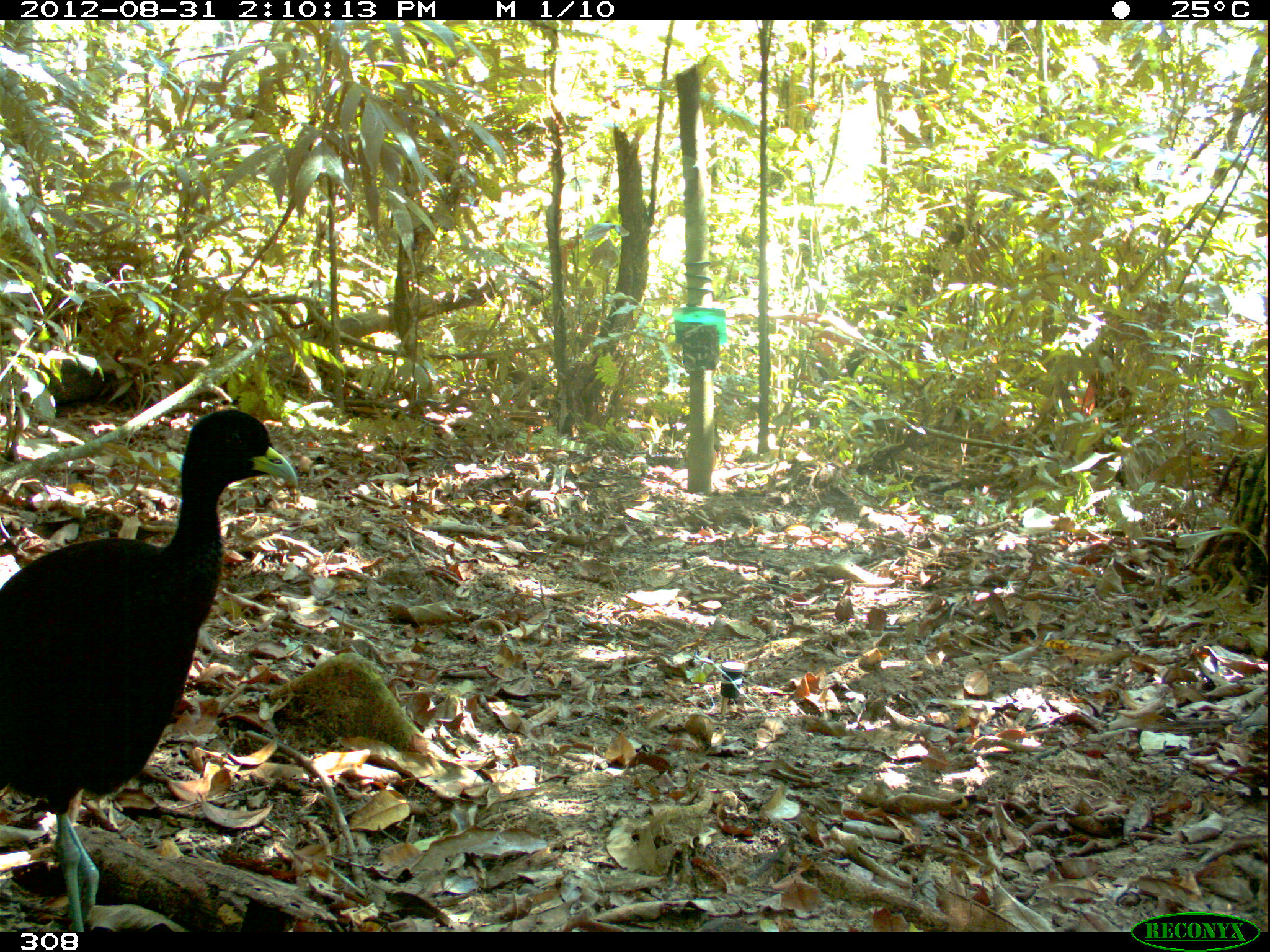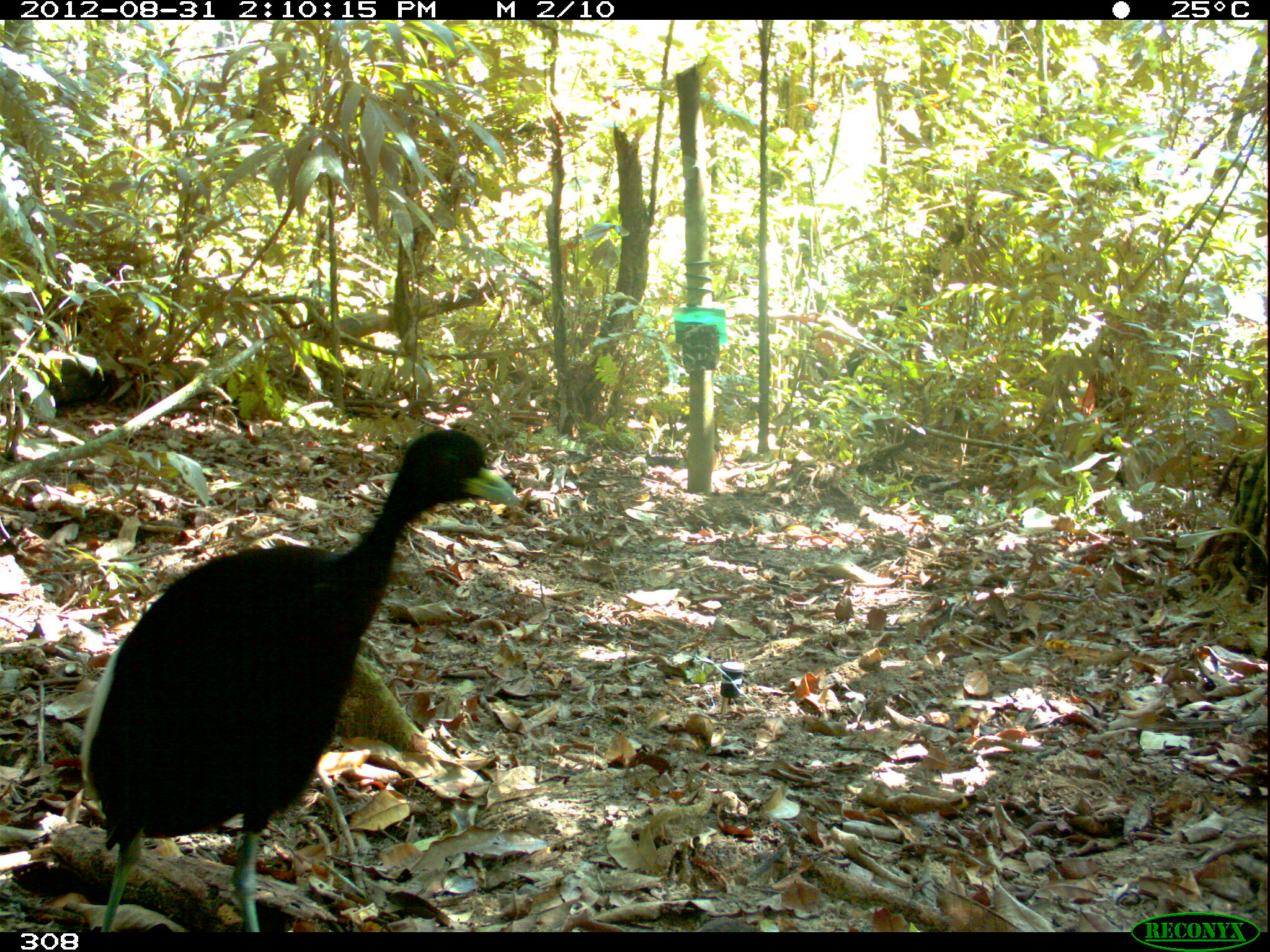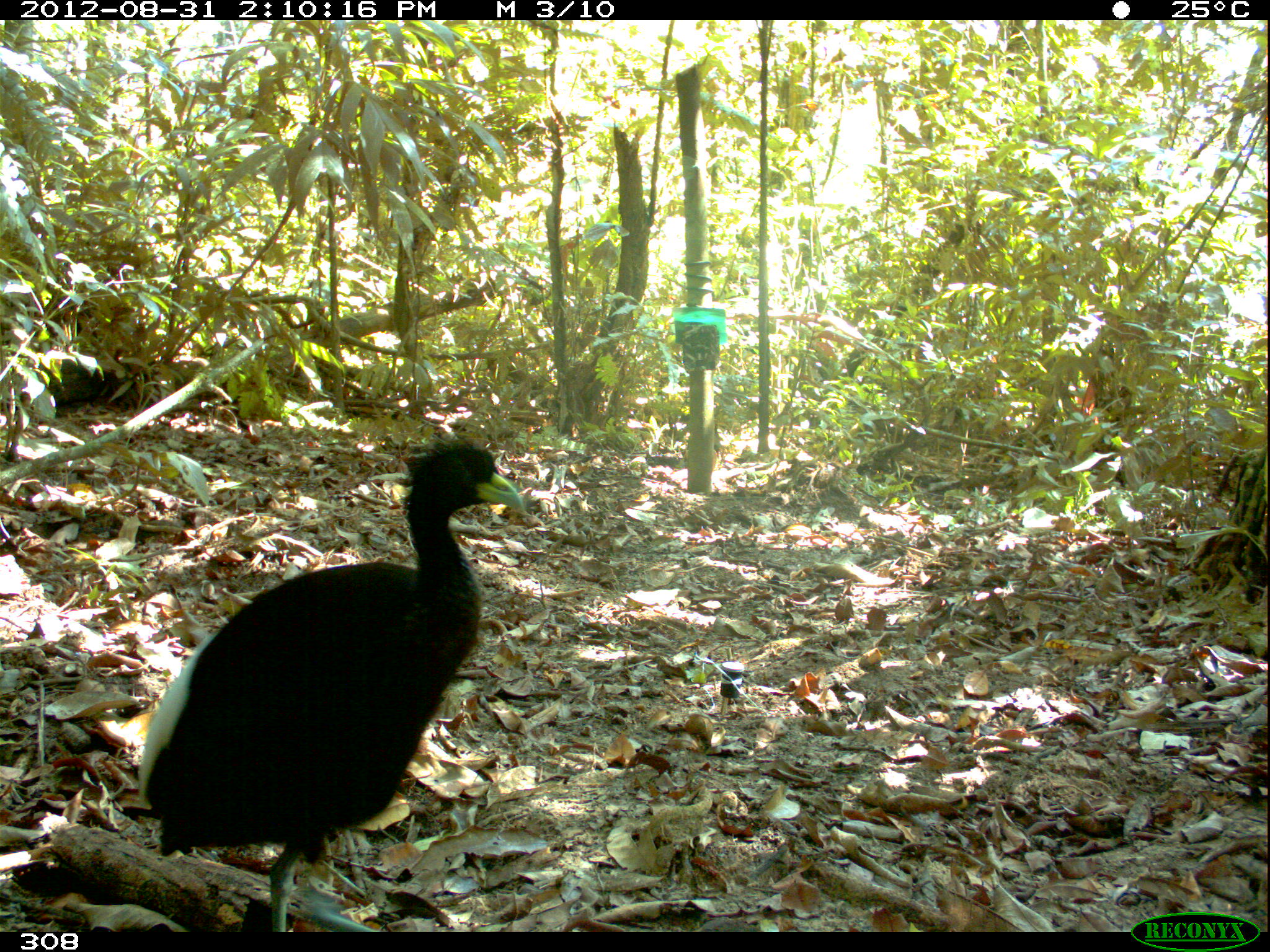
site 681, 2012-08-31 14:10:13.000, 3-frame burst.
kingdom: Animalia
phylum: Chordata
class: Aves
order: Gruiformes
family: Psophiidae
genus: Psophia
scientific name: Psophia leucoptera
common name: pale-winged trumpeter